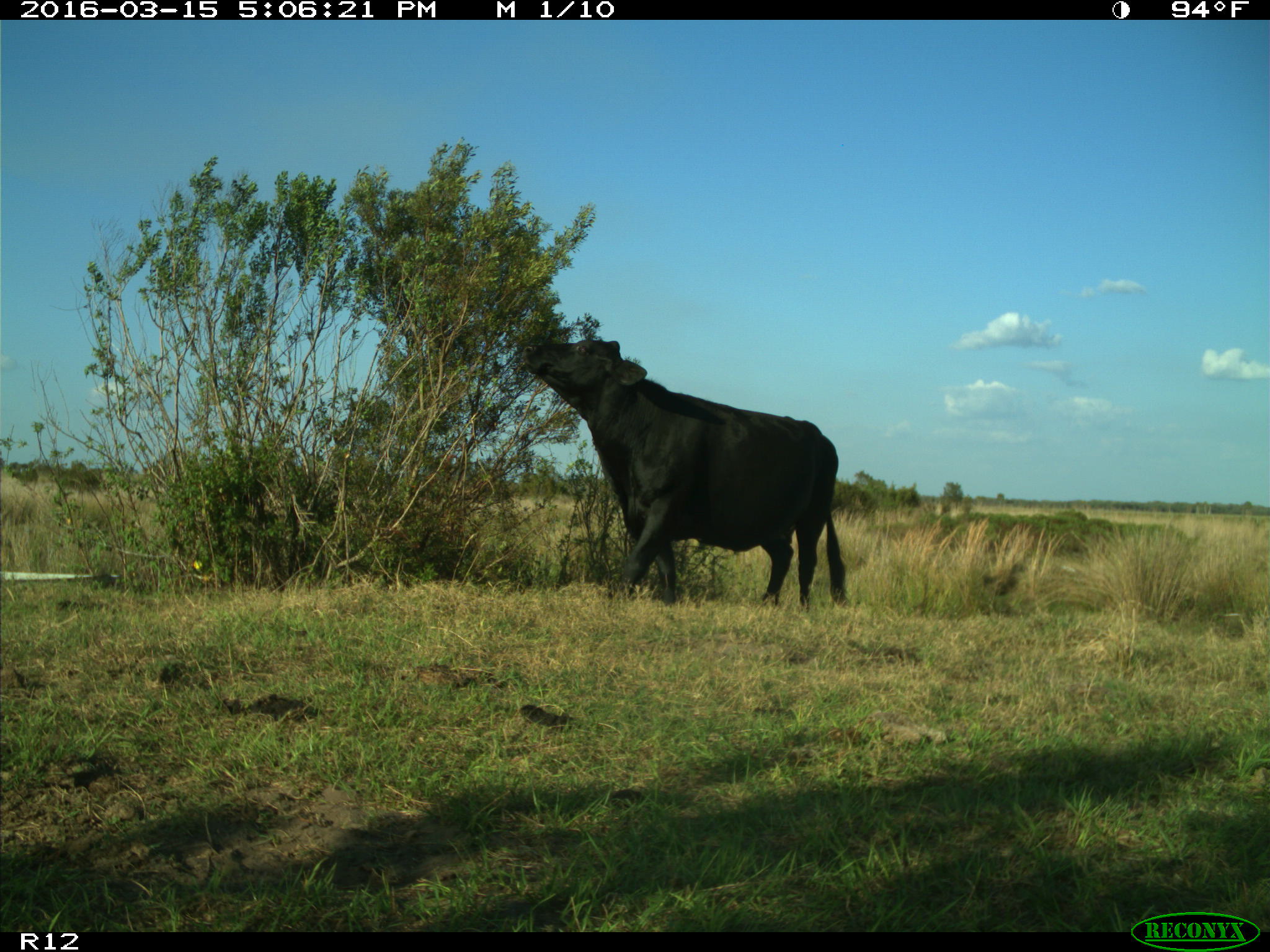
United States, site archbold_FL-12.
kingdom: Animalia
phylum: Chordata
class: Mammalia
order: Artiodactyla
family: Bovidae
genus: Bos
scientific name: Bos taurus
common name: domestic cow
Bos taurus (domestic cow).